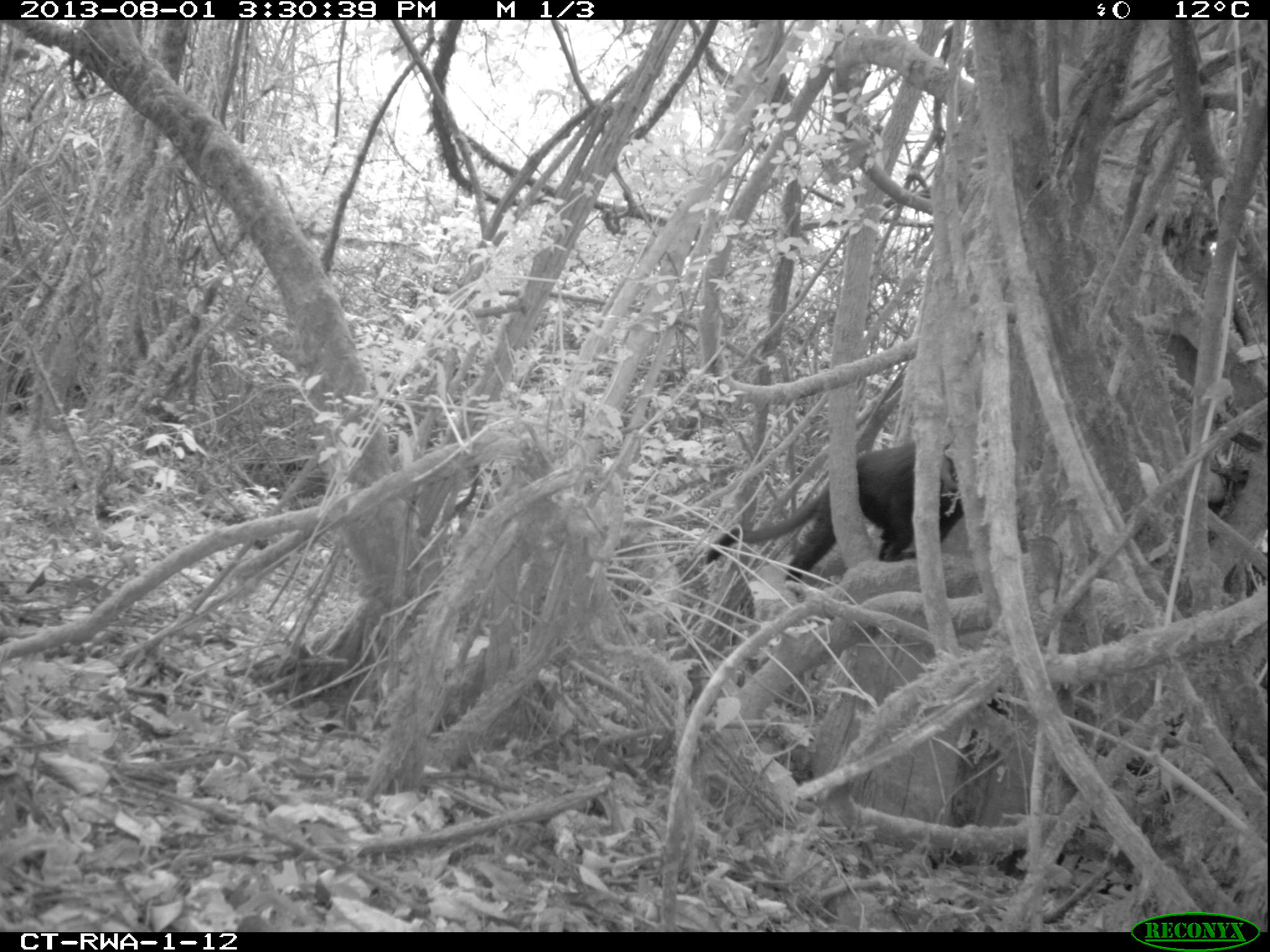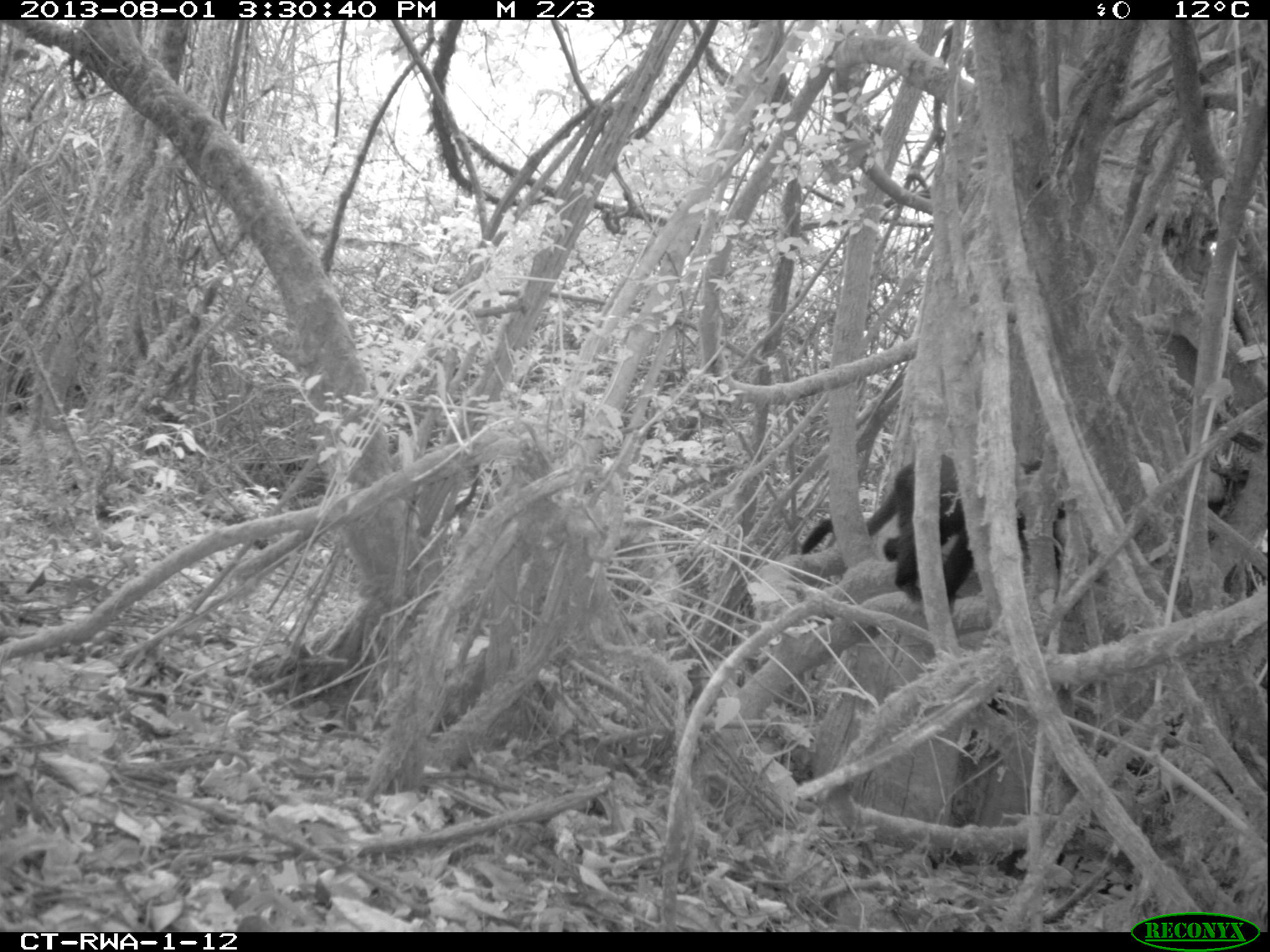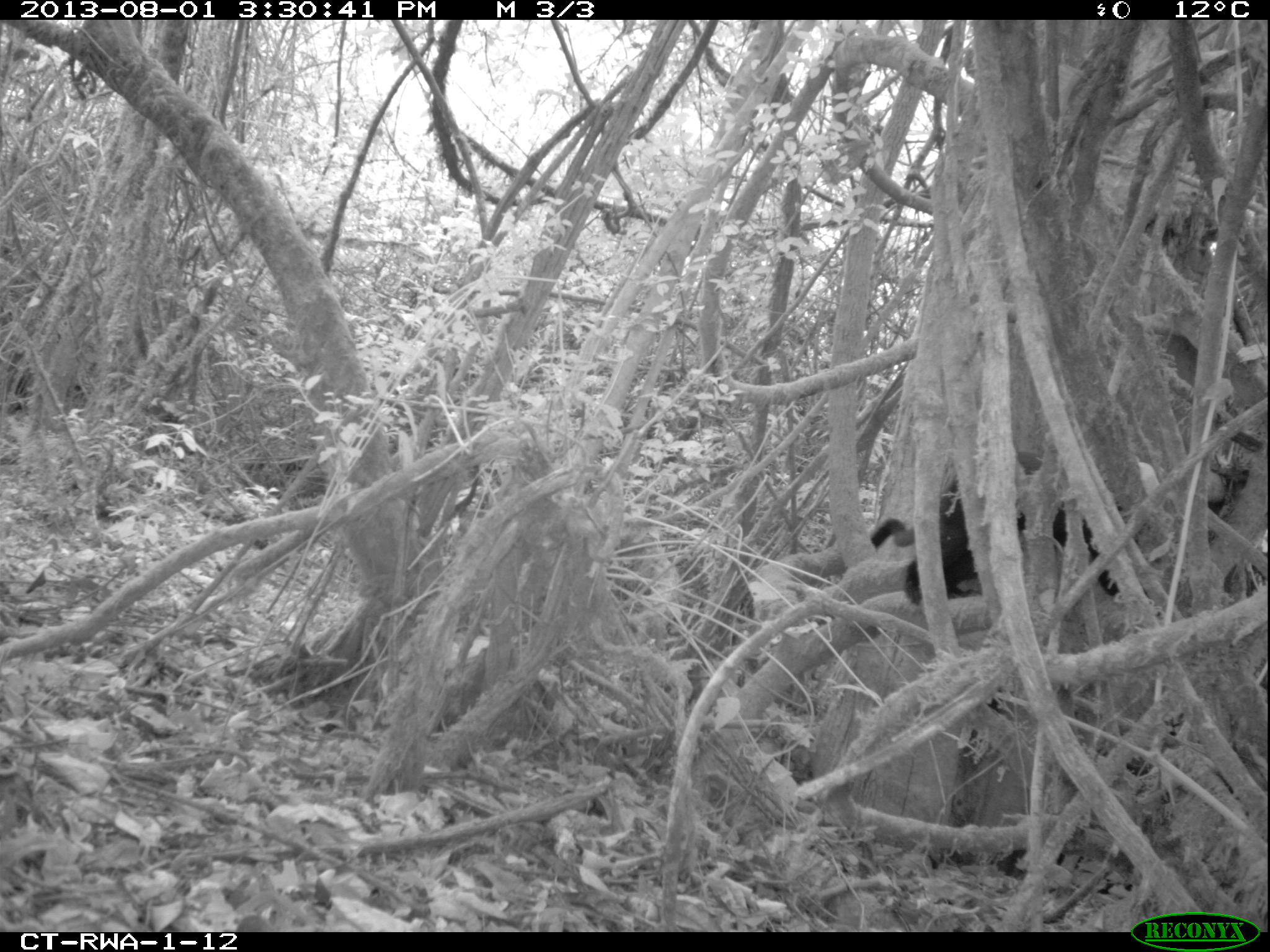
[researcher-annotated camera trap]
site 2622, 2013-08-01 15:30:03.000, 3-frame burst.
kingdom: Animalia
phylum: Chordata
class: Mammalia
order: Primates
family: Cercopithecidae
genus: Allochrocebus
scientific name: Allochrocebus lhoesti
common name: l'hoest's monkey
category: cercopithecus lhoesti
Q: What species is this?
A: Cercopithecus lhoesti (l'hoest's monkey) (Allochrocebus lhoesti).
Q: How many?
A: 1.